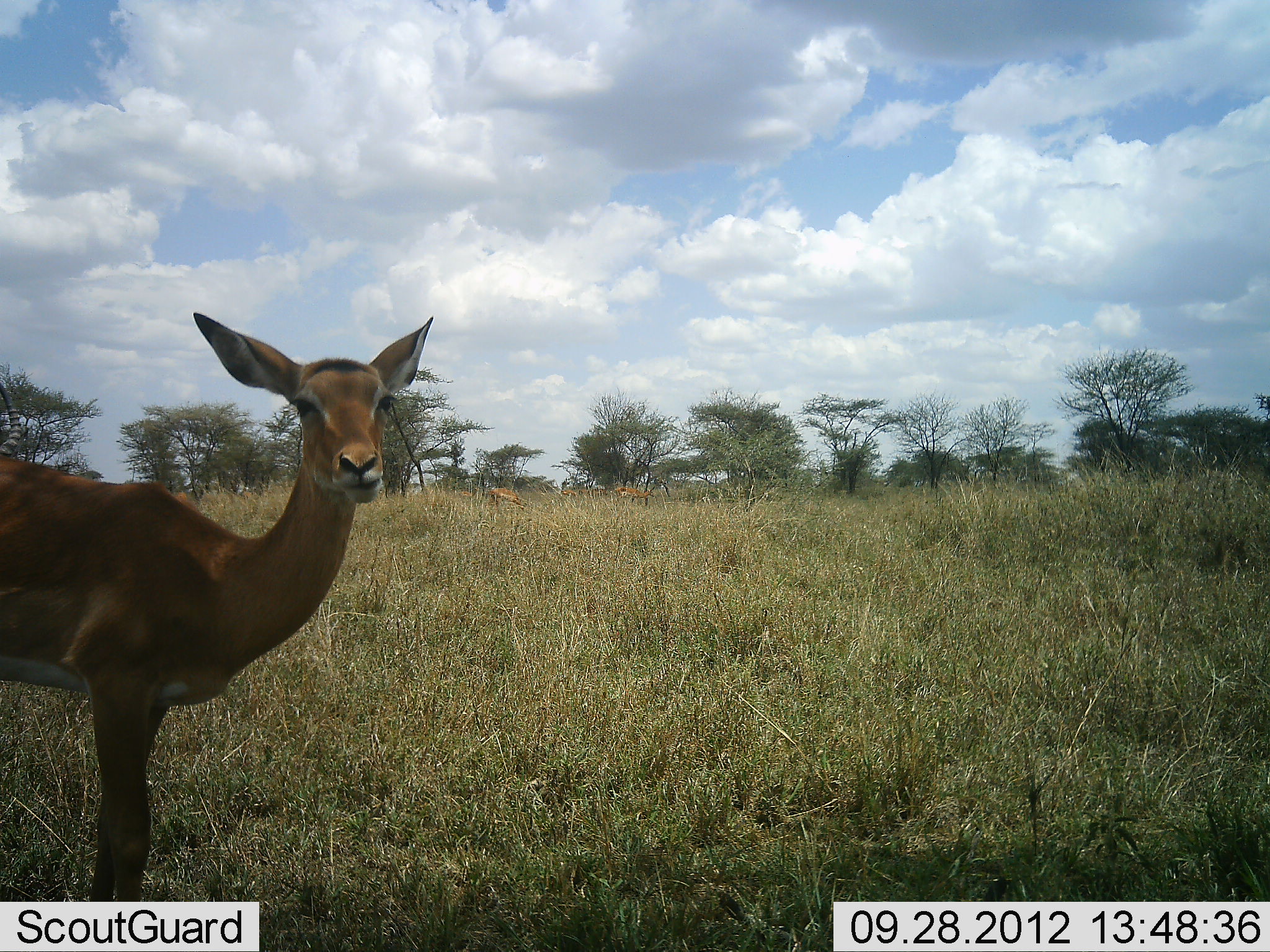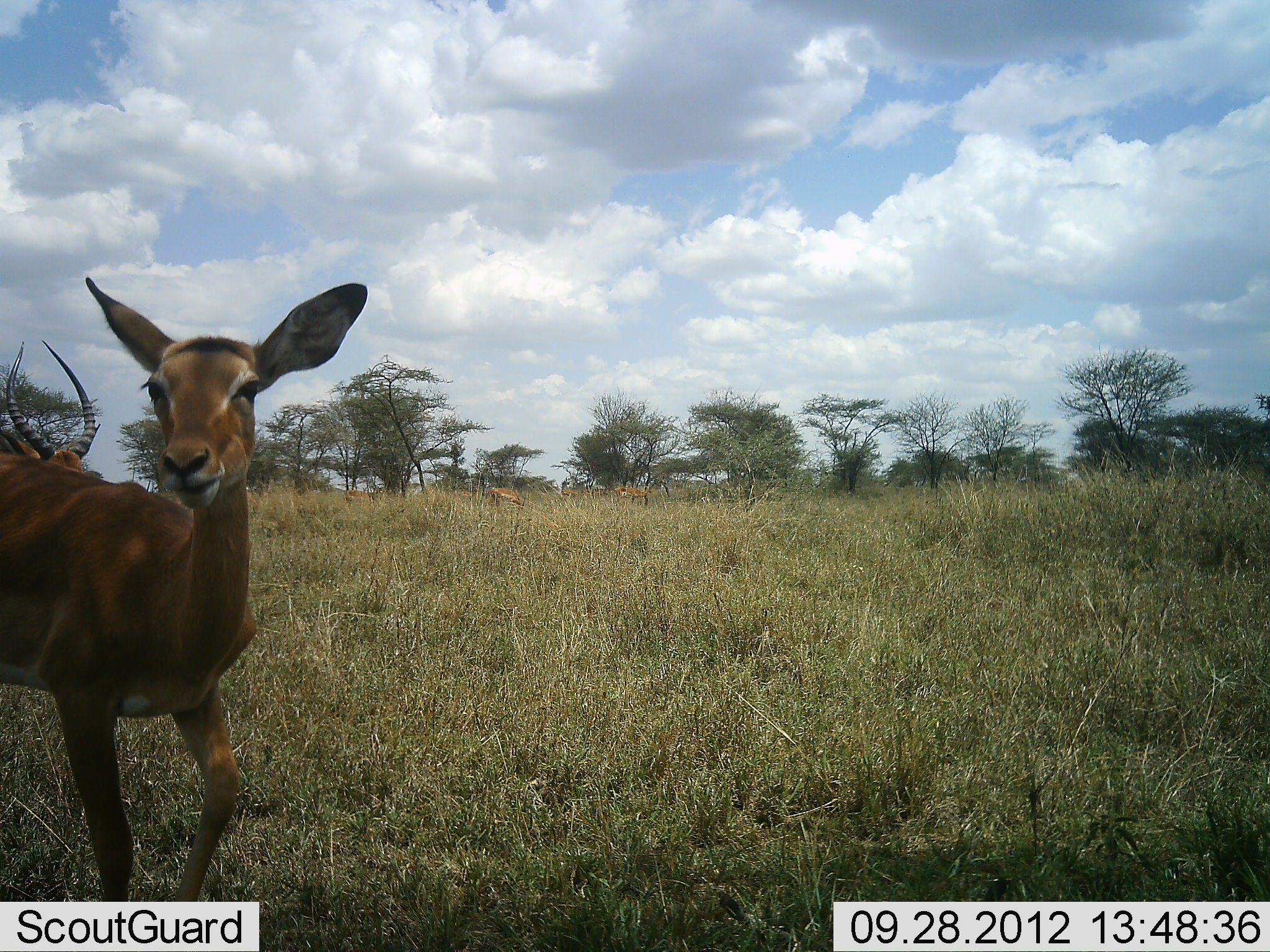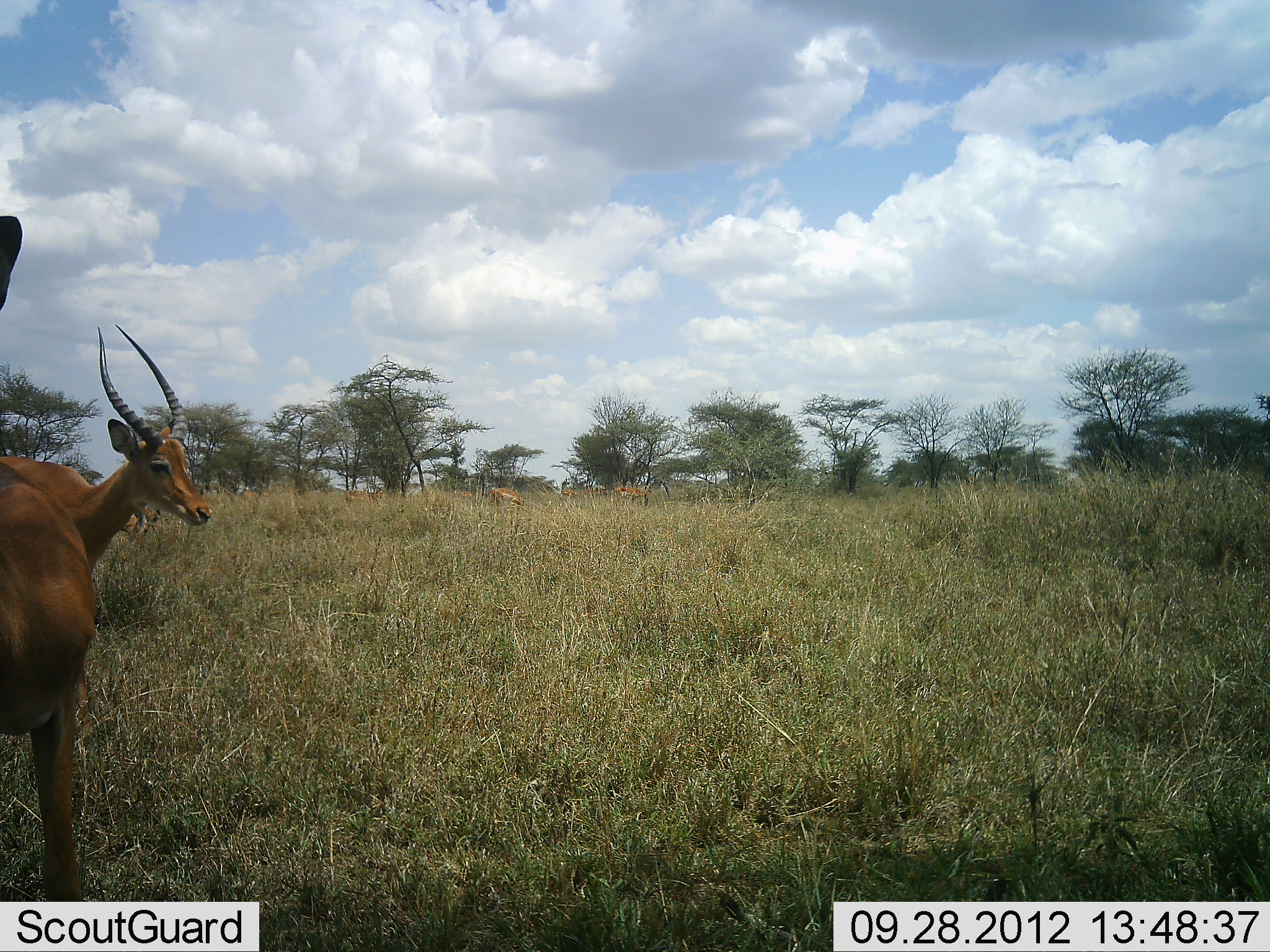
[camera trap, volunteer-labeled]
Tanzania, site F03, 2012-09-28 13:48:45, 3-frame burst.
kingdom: Animalia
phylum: Chordata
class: Mammalia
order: Artiodactyla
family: Bovidae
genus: Aepyceros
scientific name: Aepyceros melampus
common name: impala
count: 2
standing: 70%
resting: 0%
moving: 60%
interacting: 0%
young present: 0%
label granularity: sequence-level